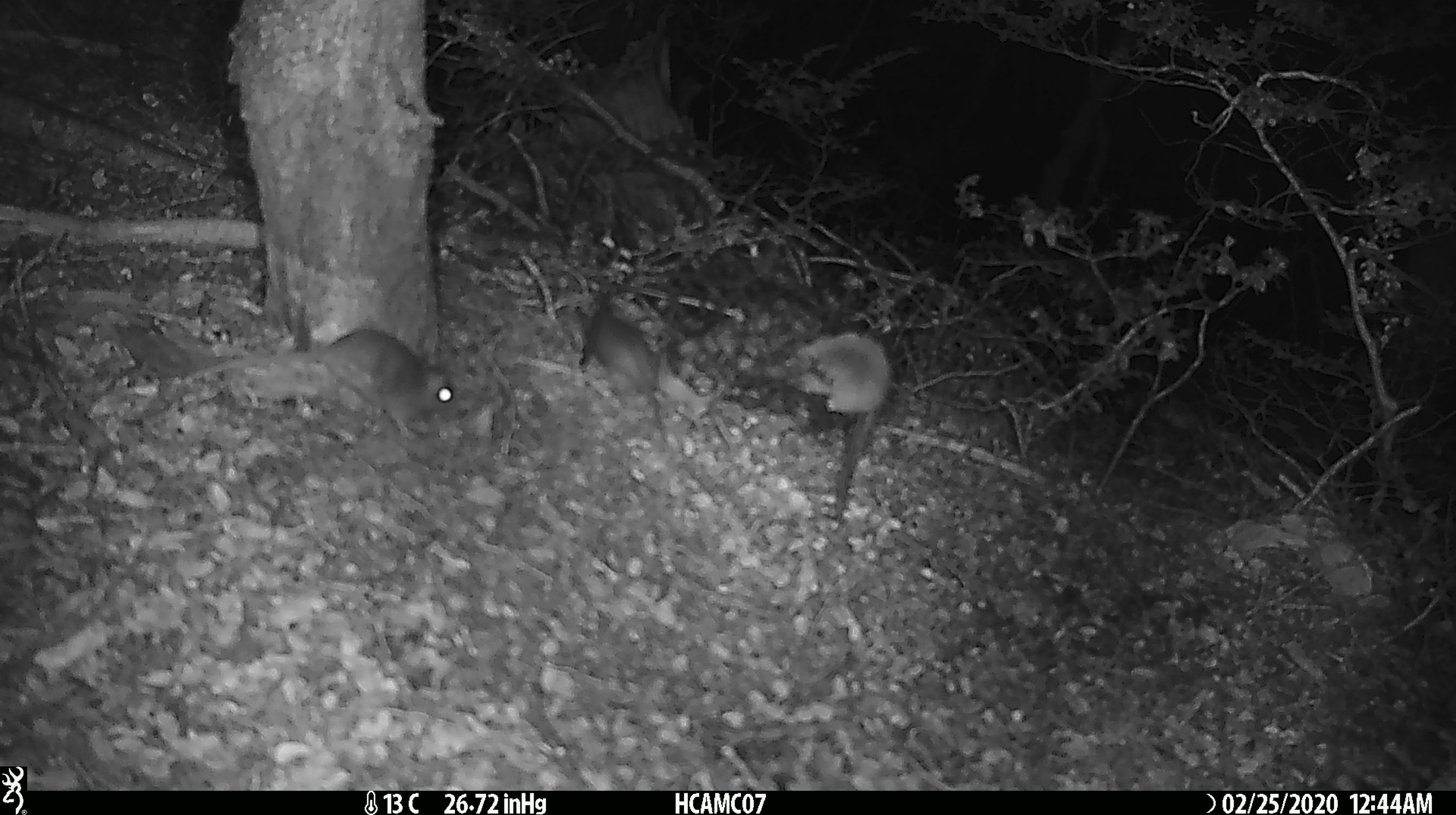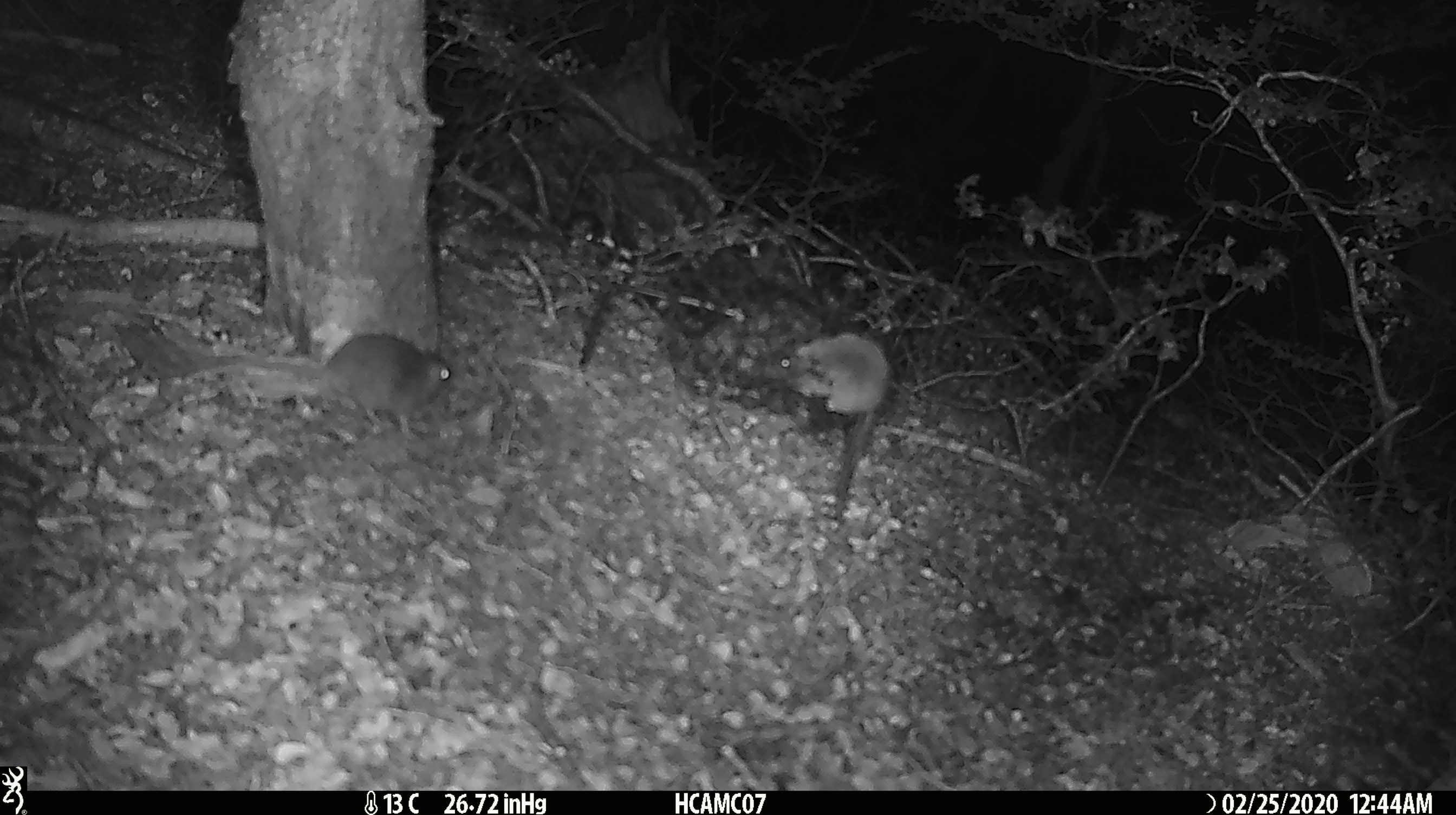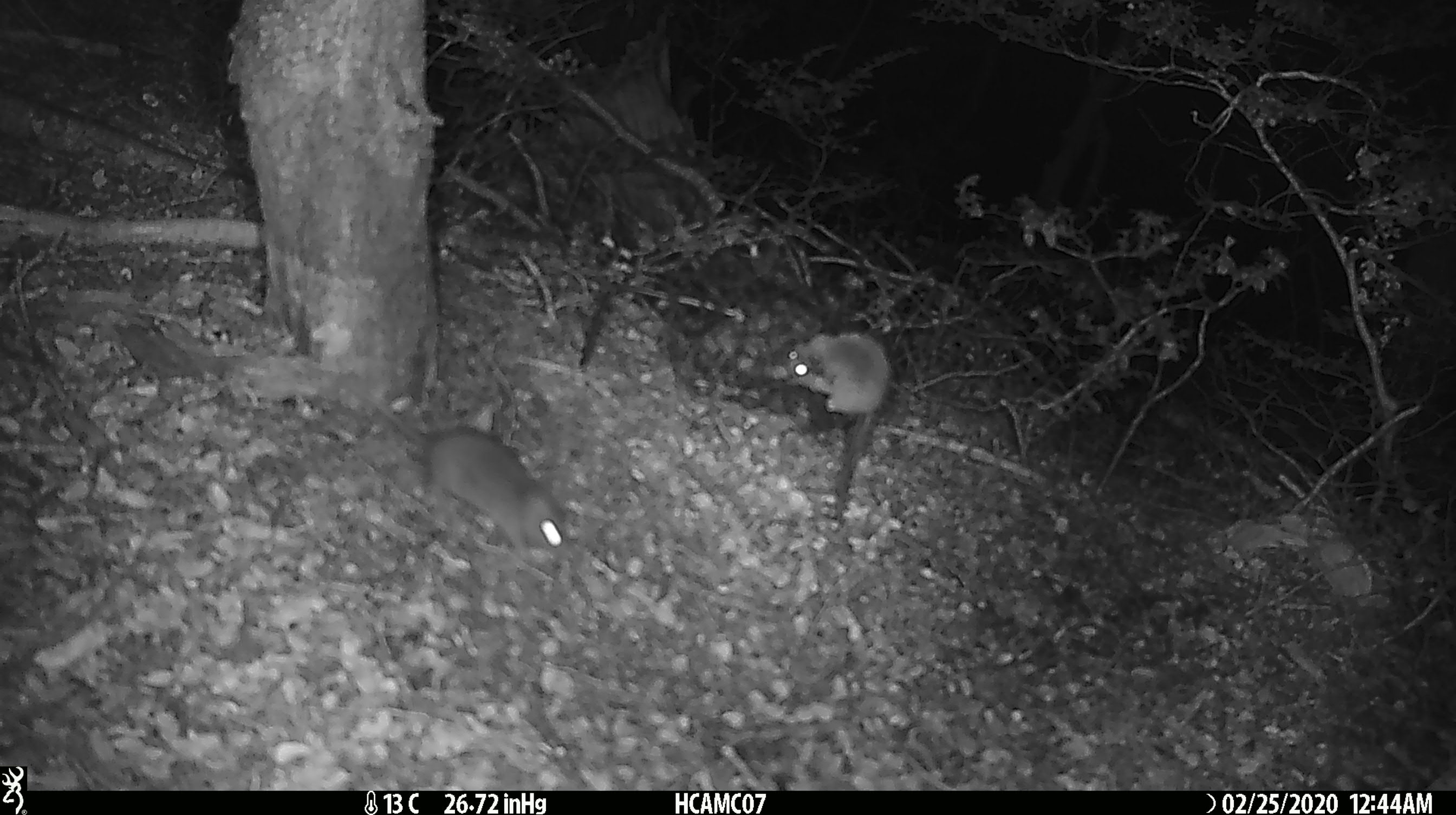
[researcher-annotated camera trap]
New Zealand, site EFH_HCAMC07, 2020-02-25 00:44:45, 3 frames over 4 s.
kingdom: Animalia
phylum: Chordata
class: Mammalia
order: Rodentia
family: Muridae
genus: Mus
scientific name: Mus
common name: mouse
Mouse (Mus).